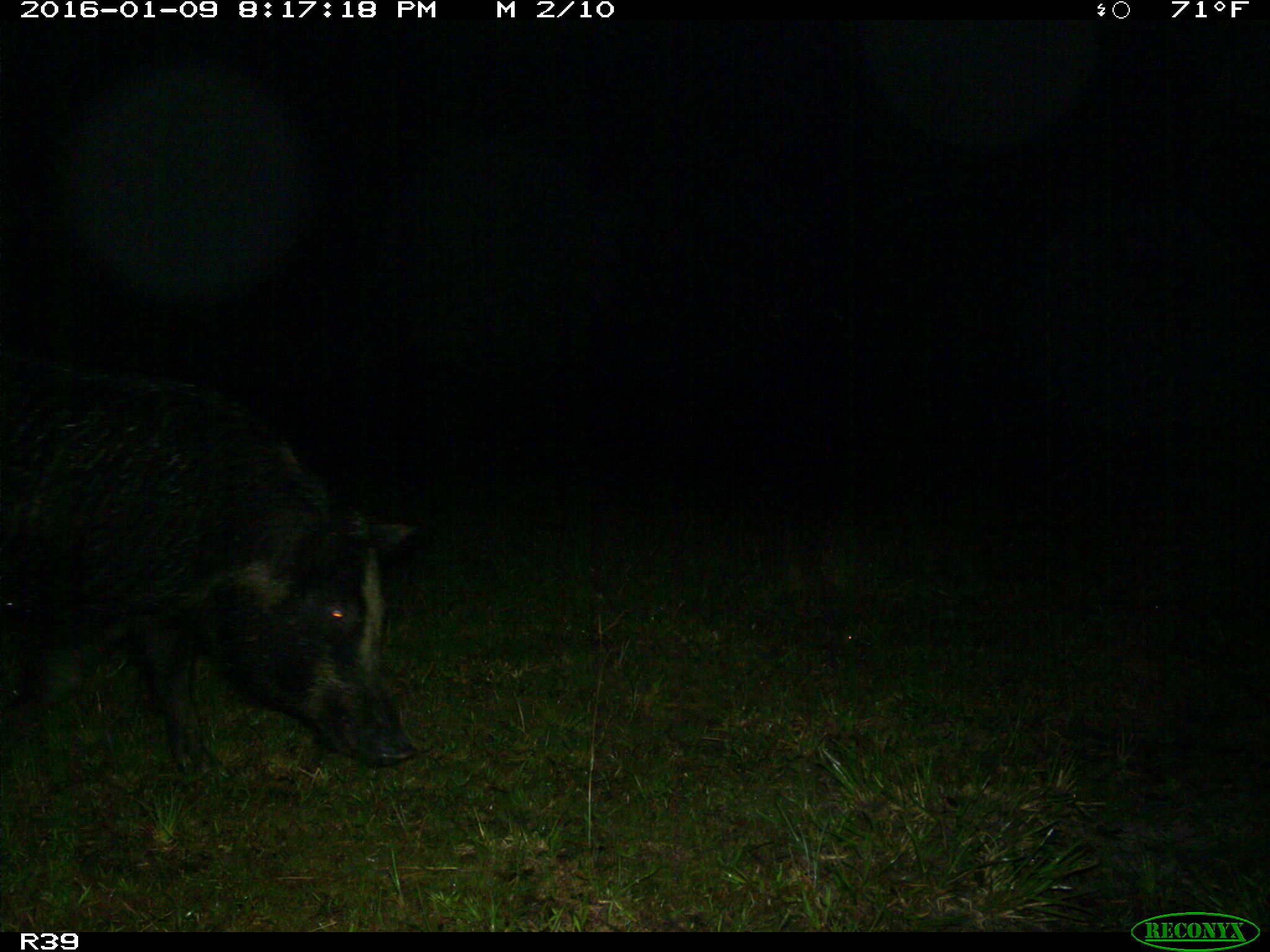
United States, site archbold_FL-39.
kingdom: Animalia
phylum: Chordata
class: Mammalia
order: Artiodactyla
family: Suidae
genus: Sus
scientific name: Sus scrofa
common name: wild boar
Sus scrofa (wild boar).